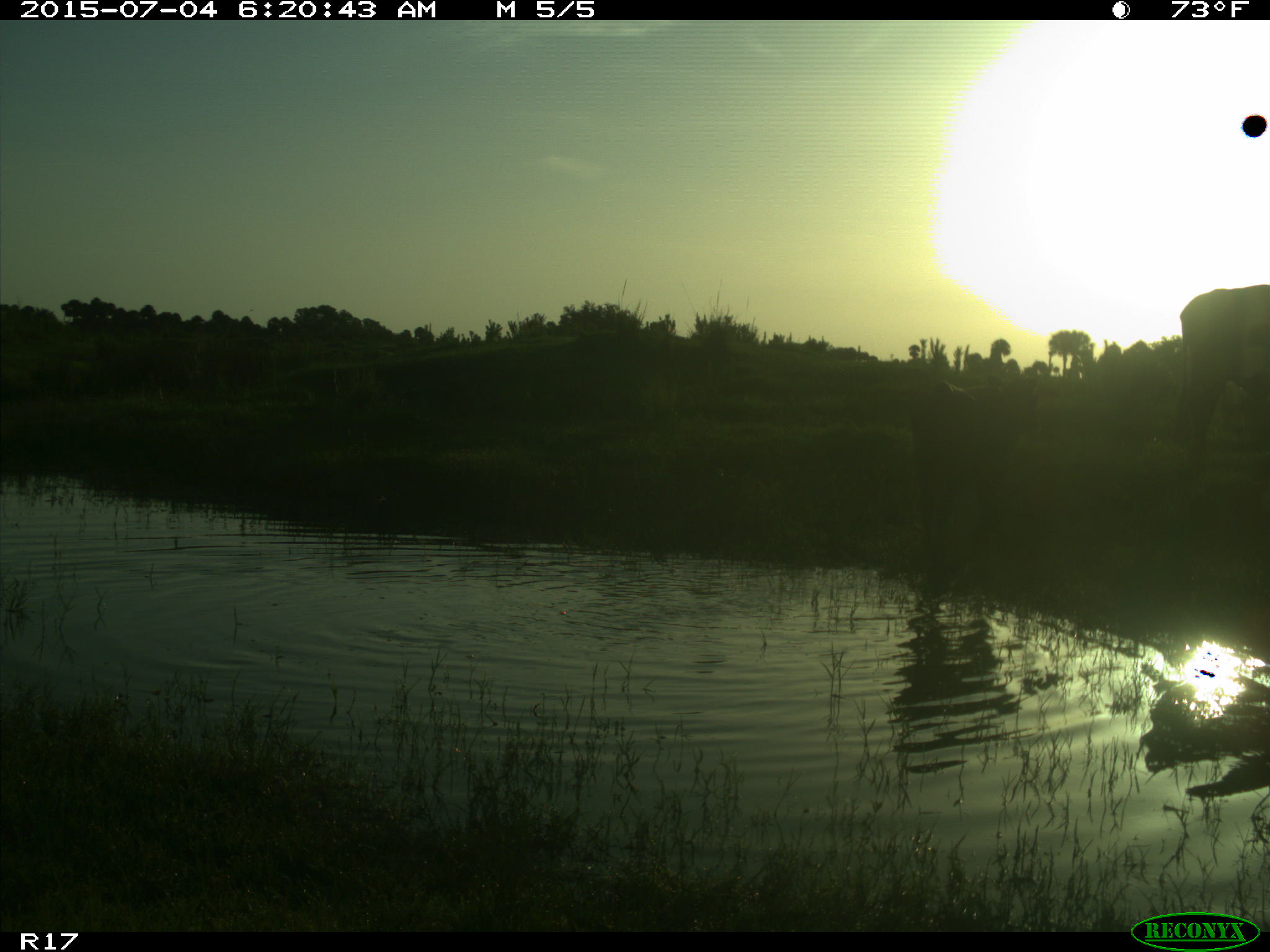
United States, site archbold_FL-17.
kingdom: Animalia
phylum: Chordata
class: Mammalia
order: Artiodactyla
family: Bovidae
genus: Bos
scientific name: Bos taurus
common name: domestic cow